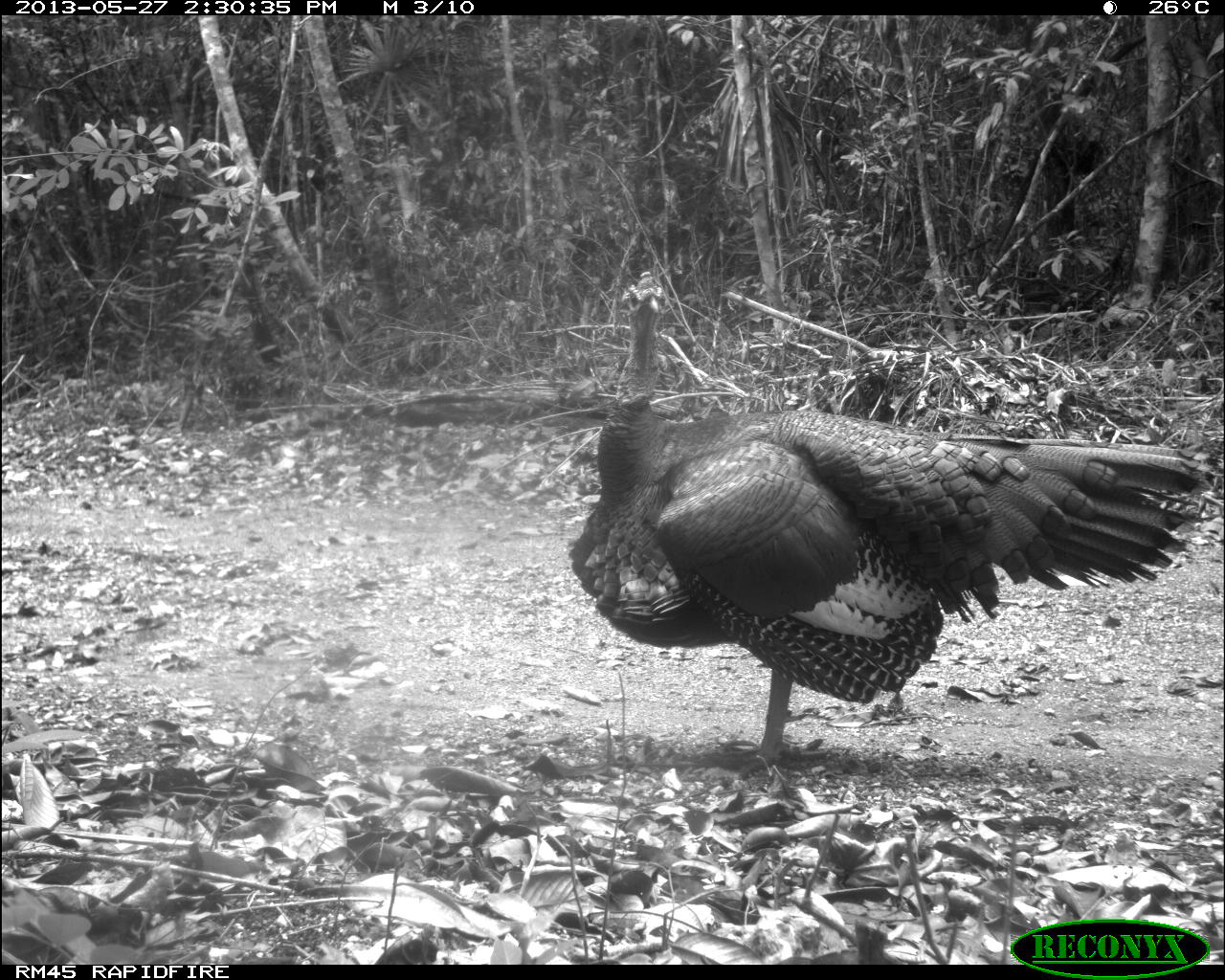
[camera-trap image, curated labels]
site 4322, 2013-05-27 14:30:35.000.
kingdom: Animalia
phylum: Chordata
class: Aves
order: Galliformes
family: Phasianidae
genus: Meleagris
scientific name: Meleagris ocellata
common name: ocellated turkey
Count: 1.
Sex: male.